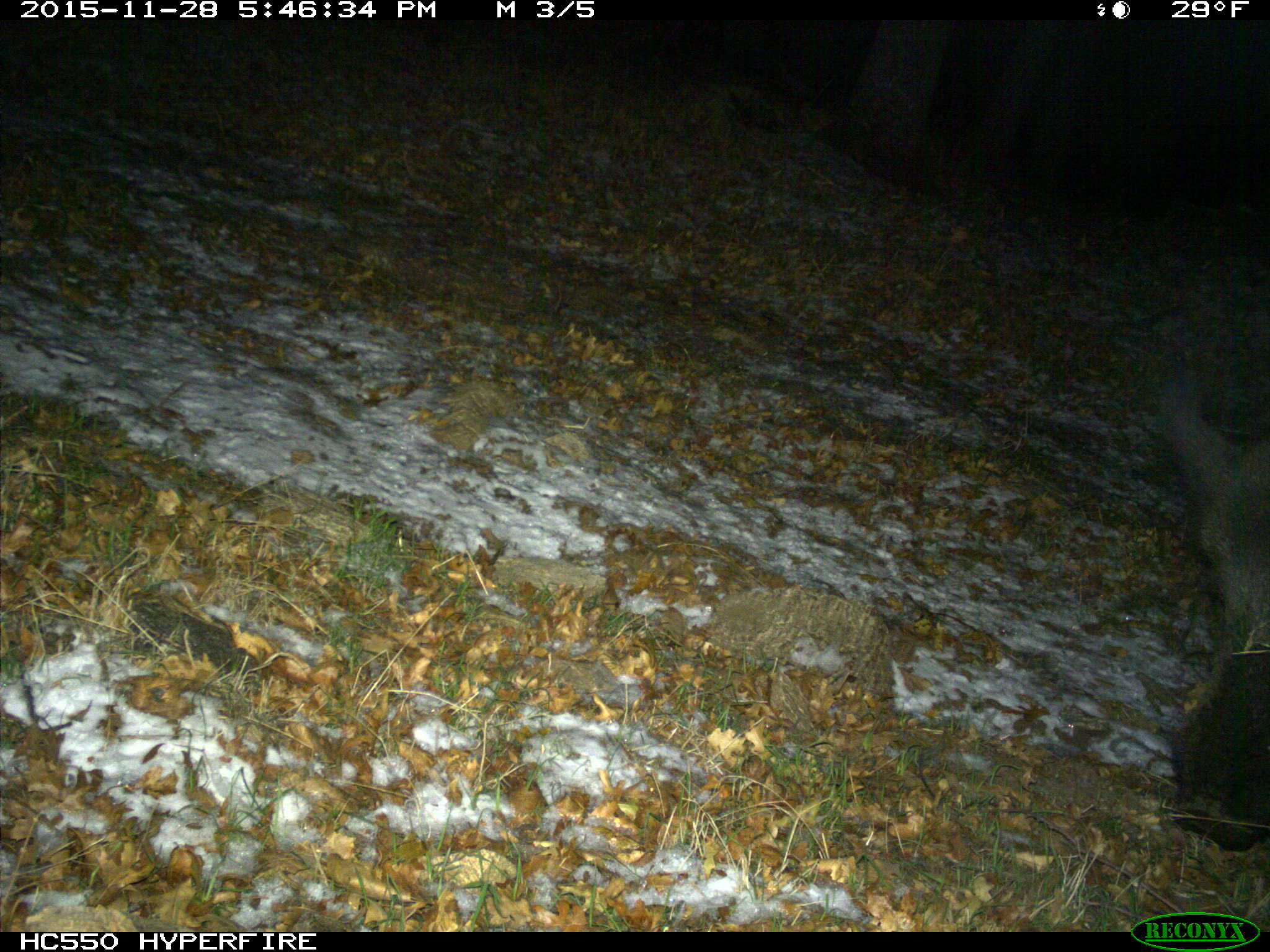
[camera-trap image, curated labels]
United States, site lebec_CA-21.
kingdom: Animalia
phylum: Chordata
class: Mammalia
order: Artiodactyla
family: Suidae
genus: Sus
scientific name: Sus scrofa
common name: wild boar